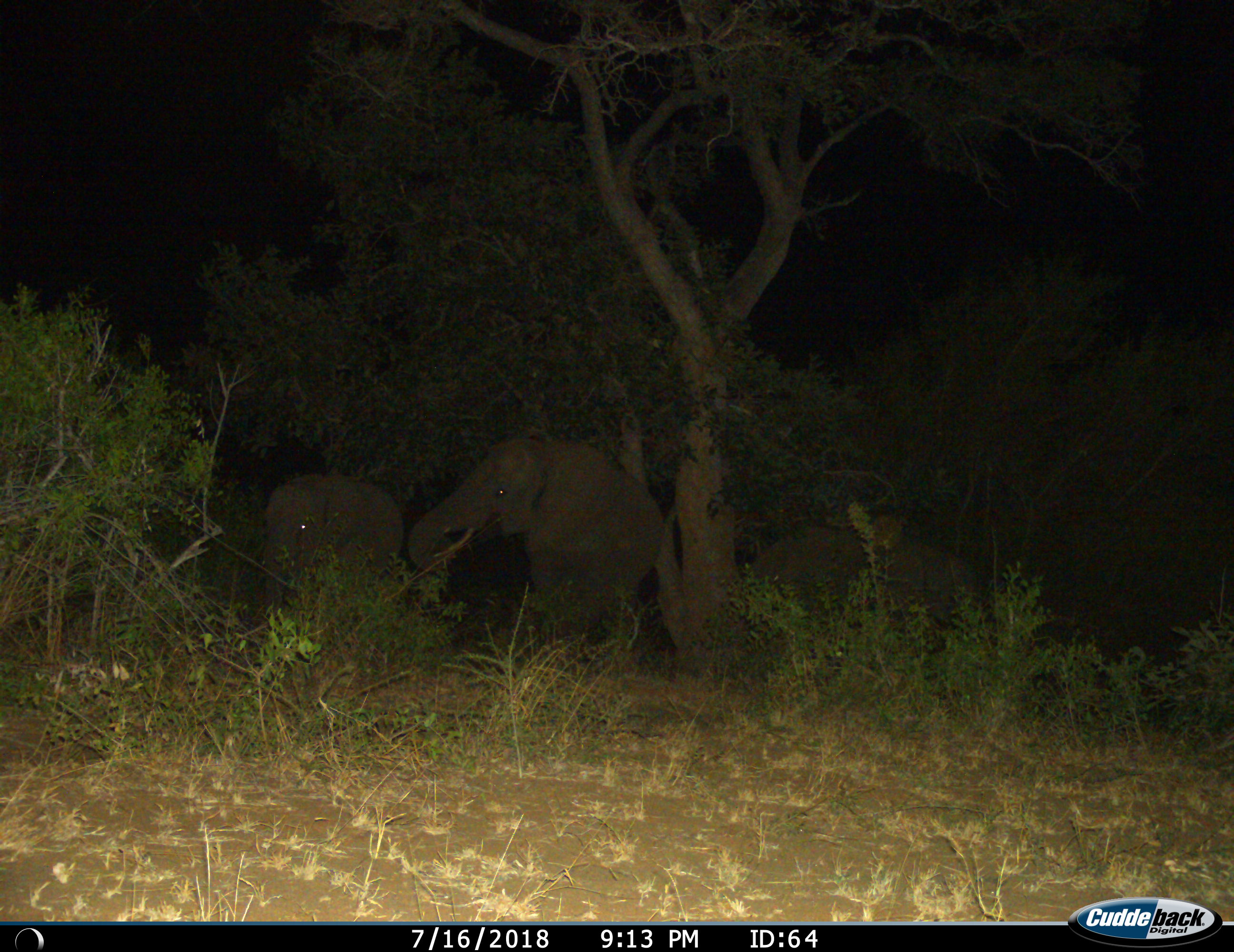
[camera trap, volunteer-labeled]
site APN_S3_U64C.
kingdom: Animalia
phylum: Chordata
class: Mammalia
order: Proboscidea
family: Elephantidae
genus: Loxodonta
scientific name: Loxodonta africana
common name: african bush elephant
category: elephant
Elephant (african bush elephant) (Loxodonta africana), count 2. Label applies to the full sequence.